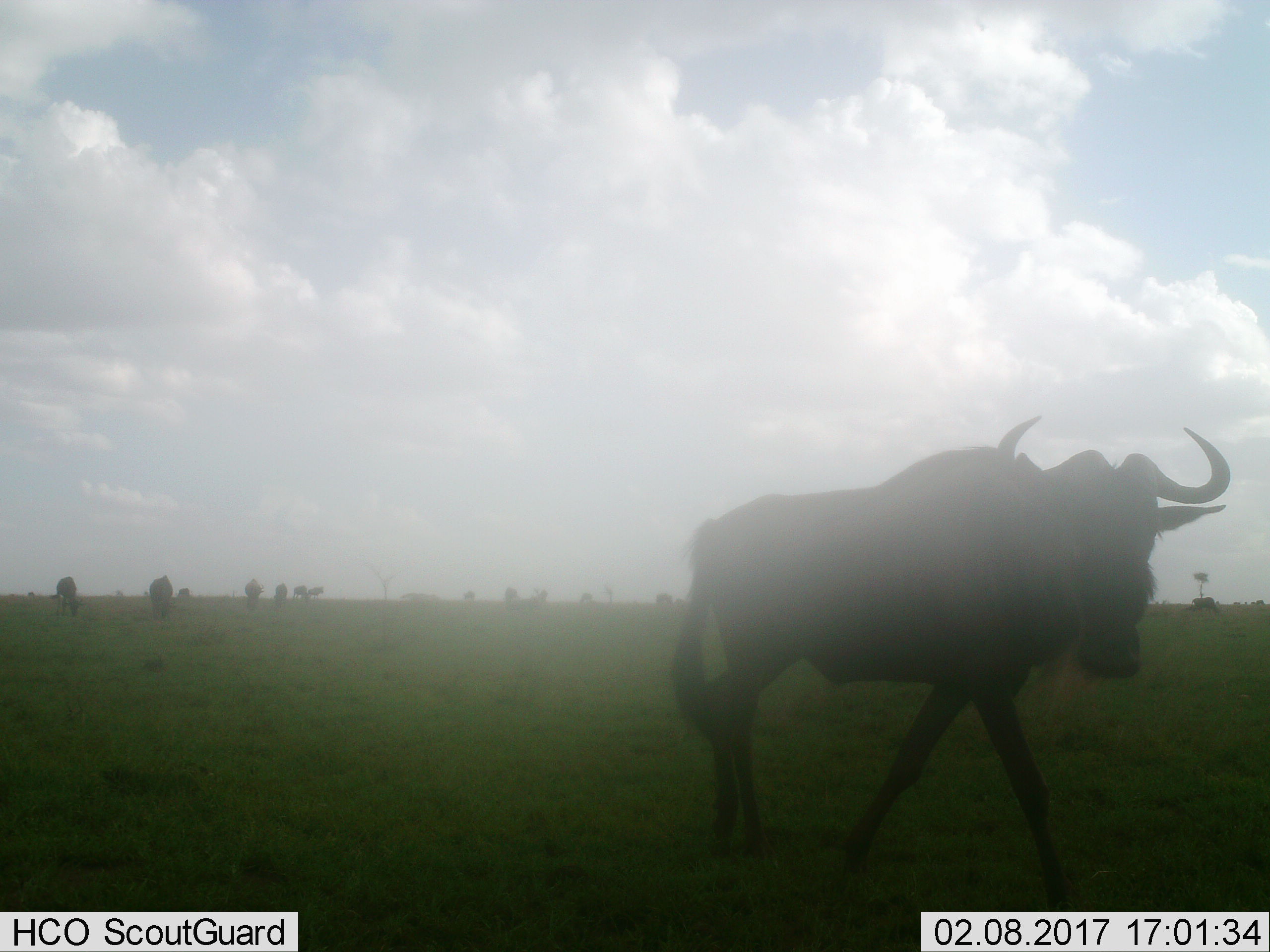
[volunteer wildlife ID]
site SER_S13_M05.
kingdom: Animalia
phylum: Chordata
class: Mammalia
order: Artiodactyla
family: Bovidae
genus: Connochaetes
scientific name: Connochaetes taurinus taurinus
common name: blue wildebeest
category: wildebeestblue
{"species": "wildebeestblue (blue wildebeest) (Connochaetes taurinus taurinus)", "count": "11-50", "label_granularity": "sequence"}